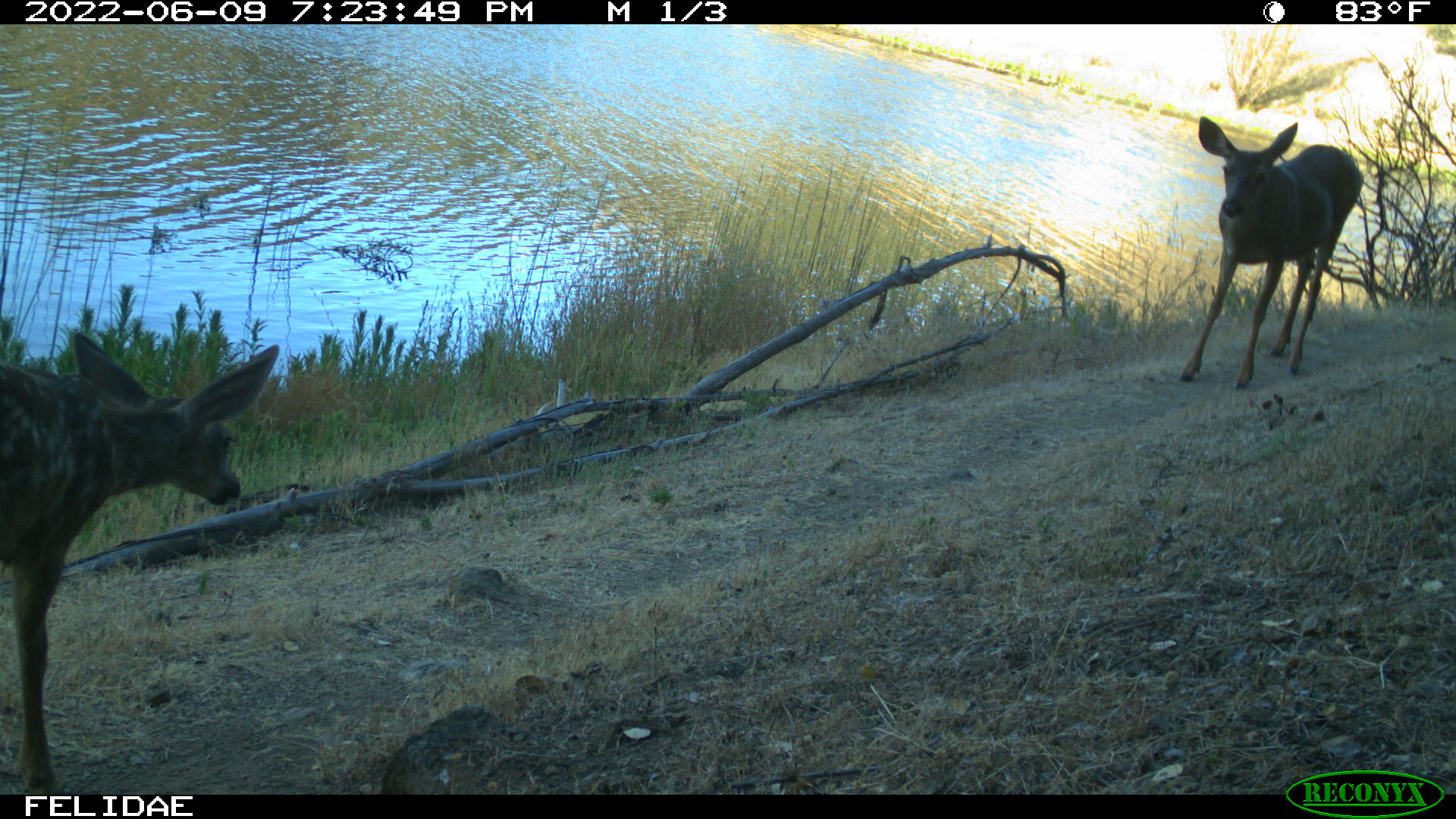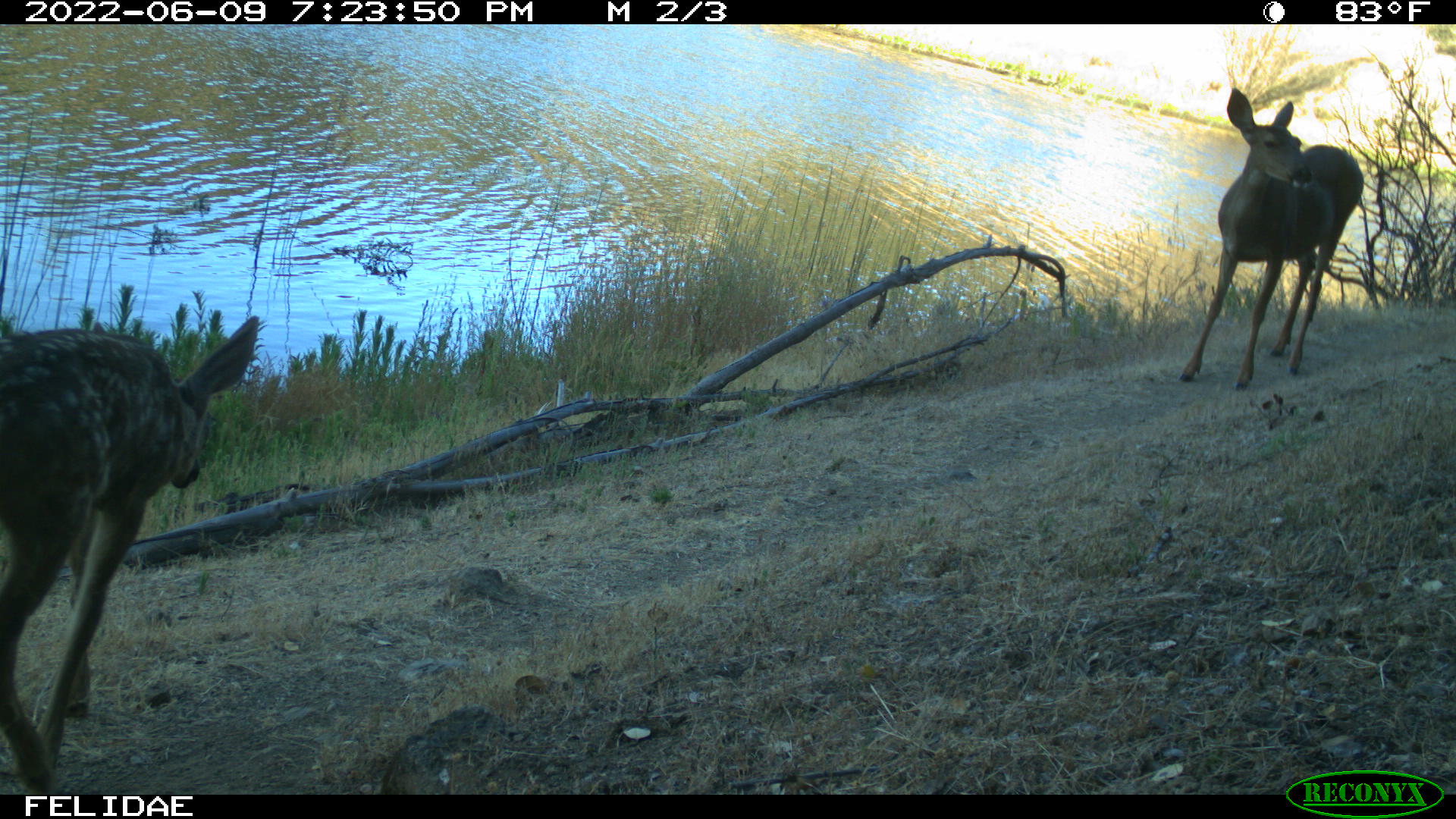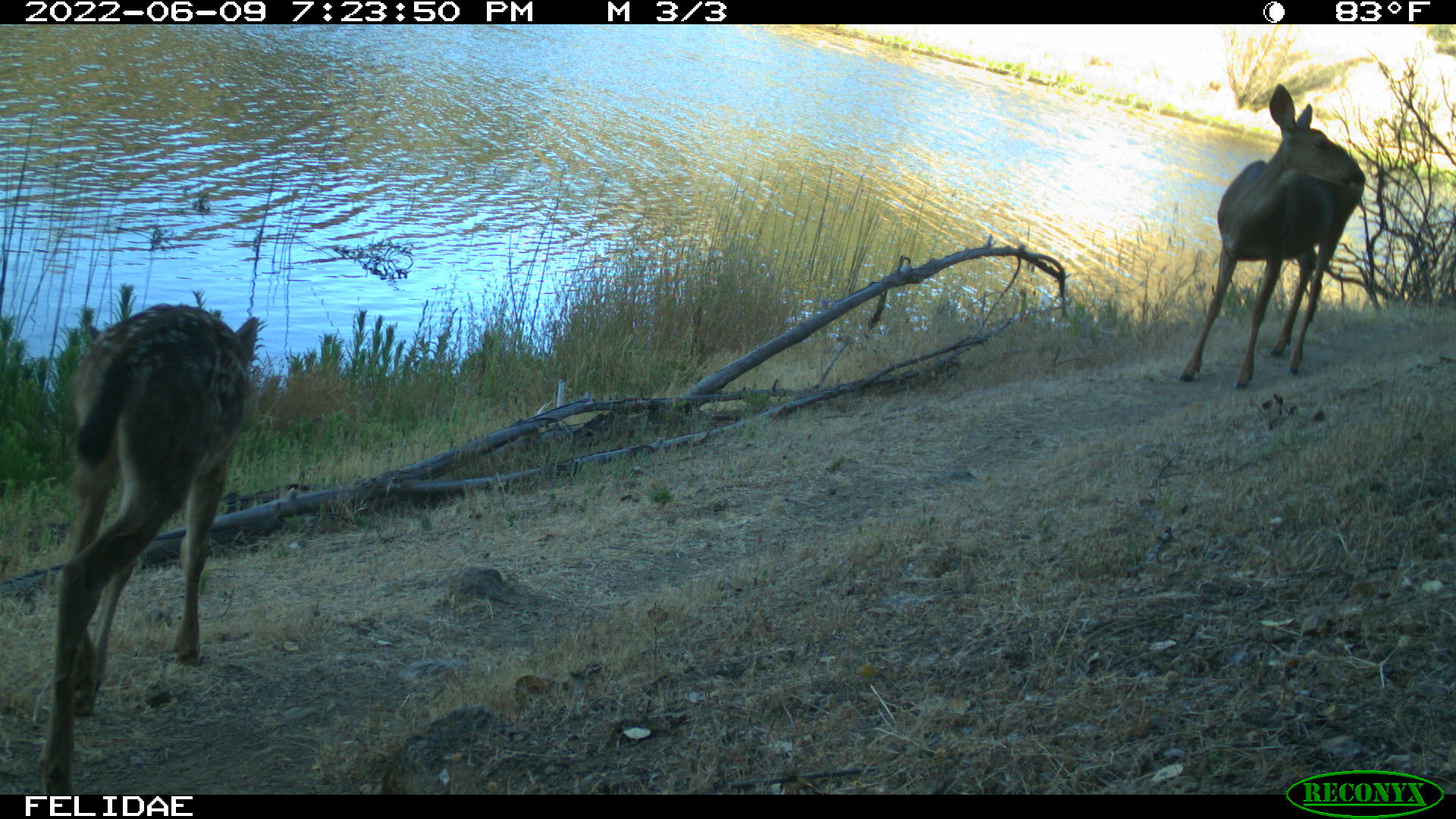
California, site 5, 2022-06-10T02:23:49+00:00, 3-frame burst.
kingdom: Animalia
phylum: Chordata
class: Mammalia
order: Artiodactyla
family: Cervidae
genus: Odocoileus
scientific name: Odocoileus hemionus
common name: mule deer